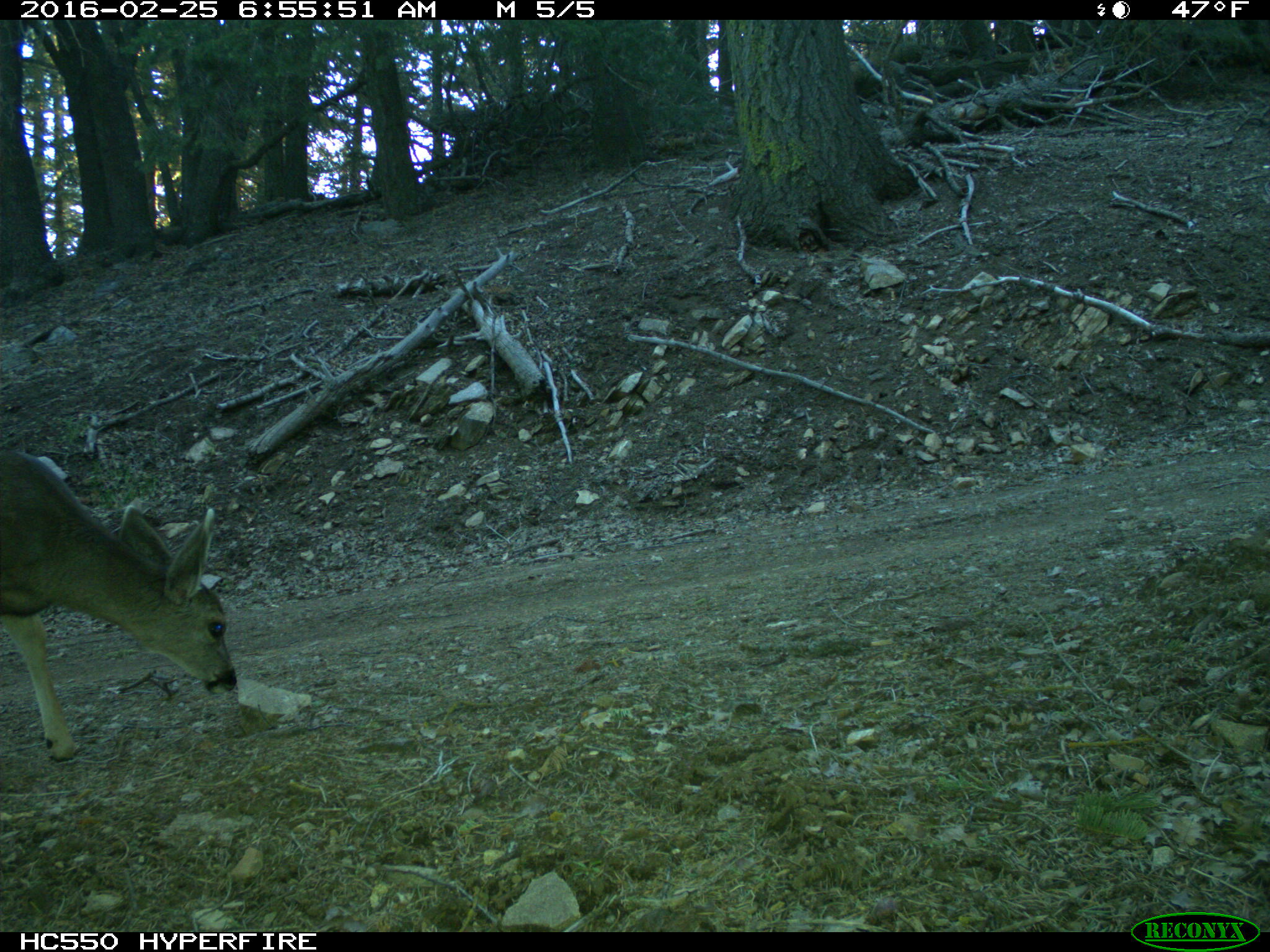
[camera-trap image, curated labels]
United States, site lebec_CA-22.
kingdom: Animalia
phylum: Chordata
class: Mammalia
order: Artiodactyla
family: Cervidae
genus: Odocoileus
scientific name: Odocoileus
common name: deer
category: unidentified deer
Unidentified deer (deer) (Odocoileus).